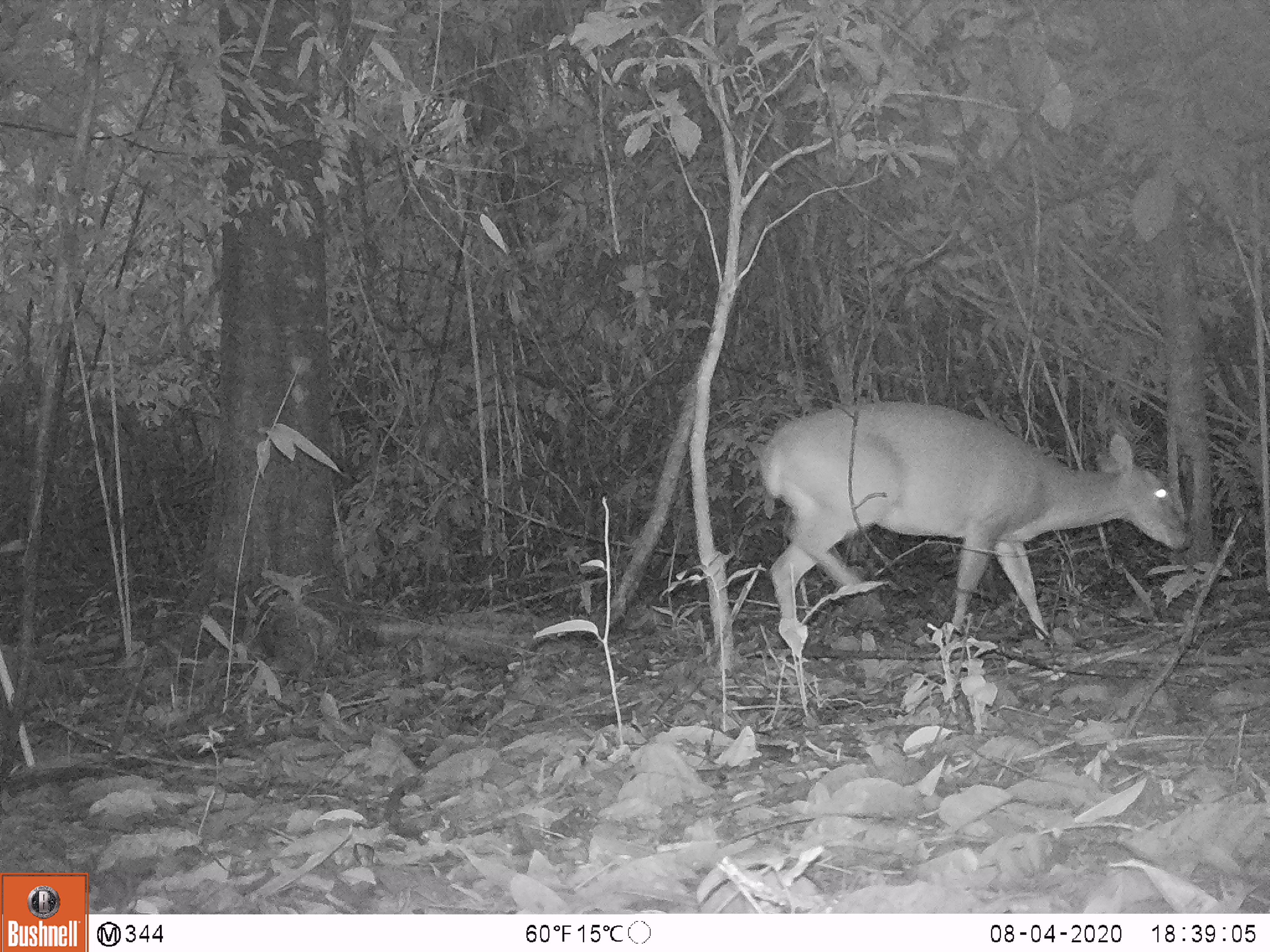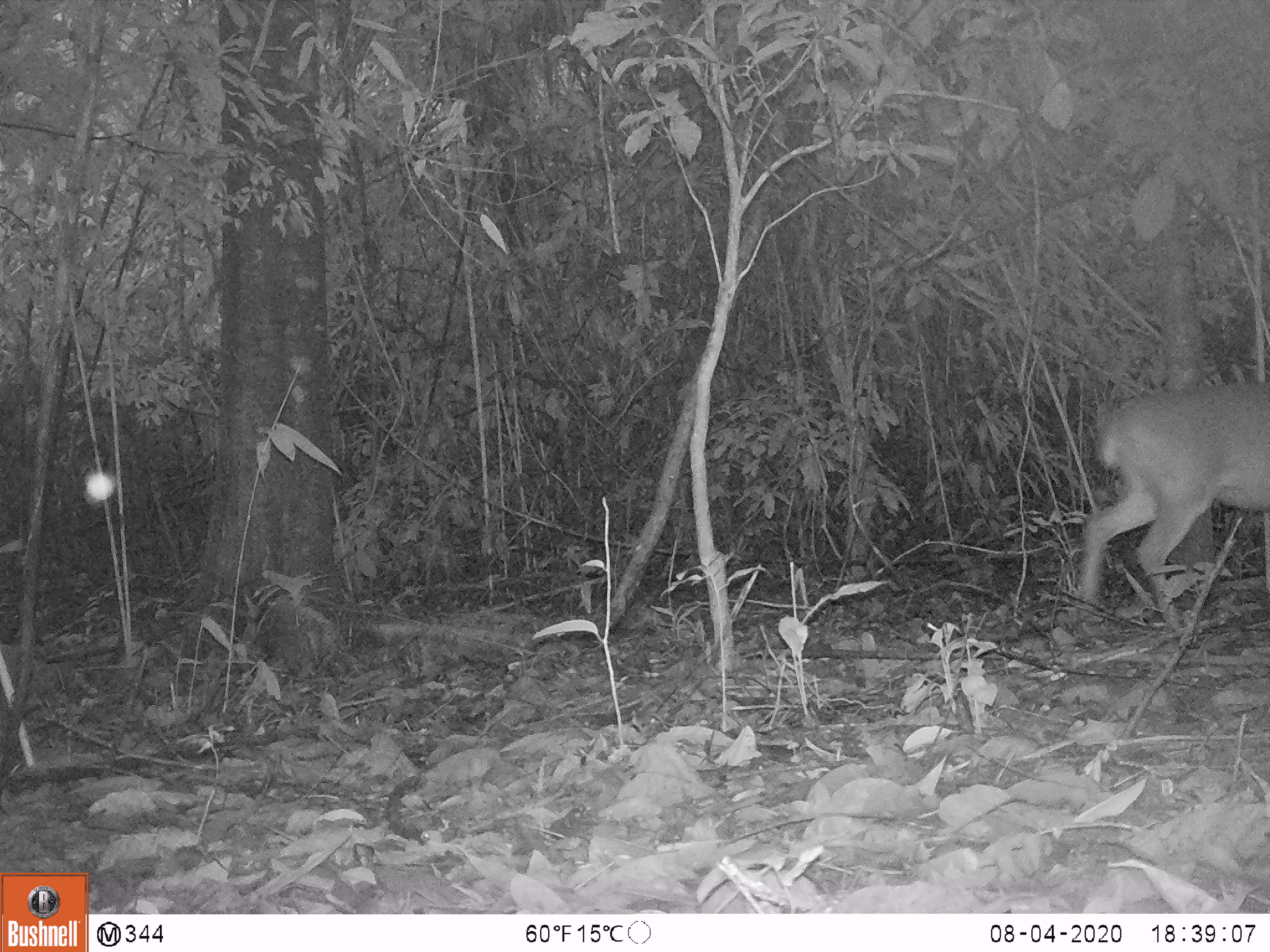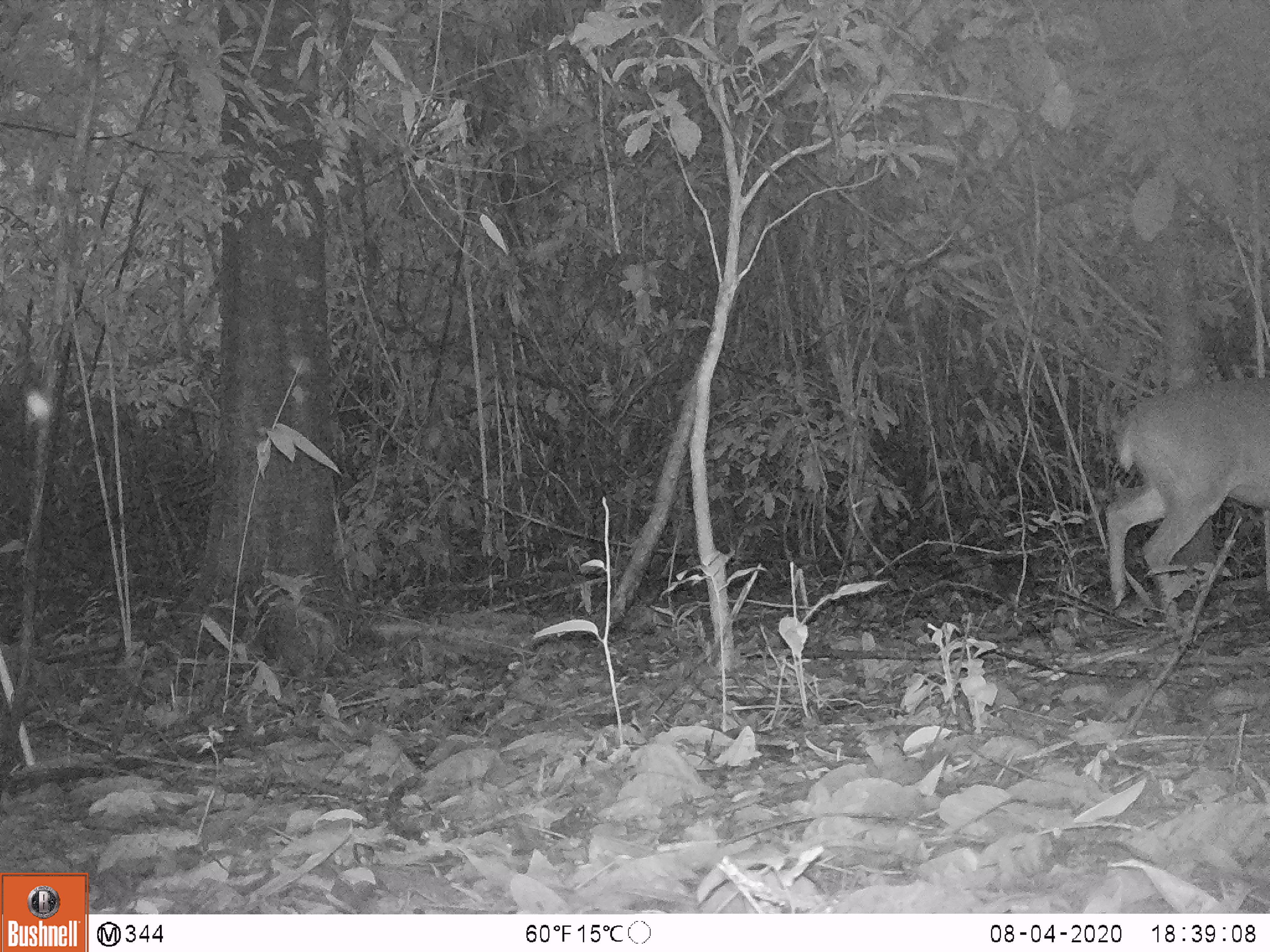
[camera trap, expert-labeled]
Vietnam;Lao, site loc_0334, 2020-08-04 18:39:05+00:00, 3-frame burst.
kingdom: Animalia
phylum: Chordata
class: Mammalia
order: Artiodactyla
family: Cervidae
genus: Muntiacus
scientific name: Muntiacus vuquangensis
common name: large-antlered muntjac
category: large antlered muntjac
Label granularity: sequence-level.